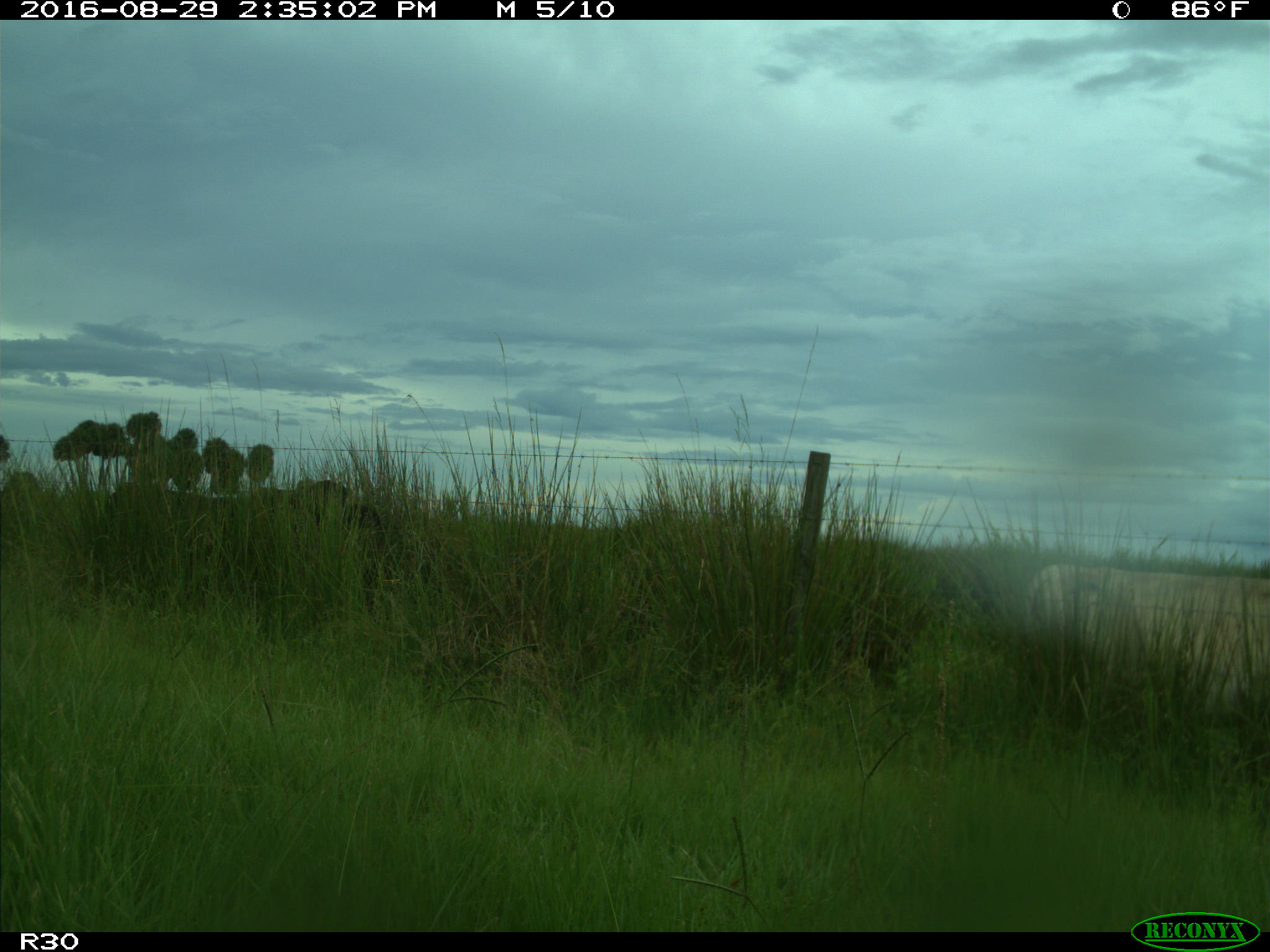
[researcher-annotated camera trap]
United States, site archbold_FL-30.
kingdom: Animalia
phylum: Chordata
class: Mammalia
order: Artiodactyla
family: Bovidae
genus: Bos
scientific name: Bos taurus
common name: domestic cow